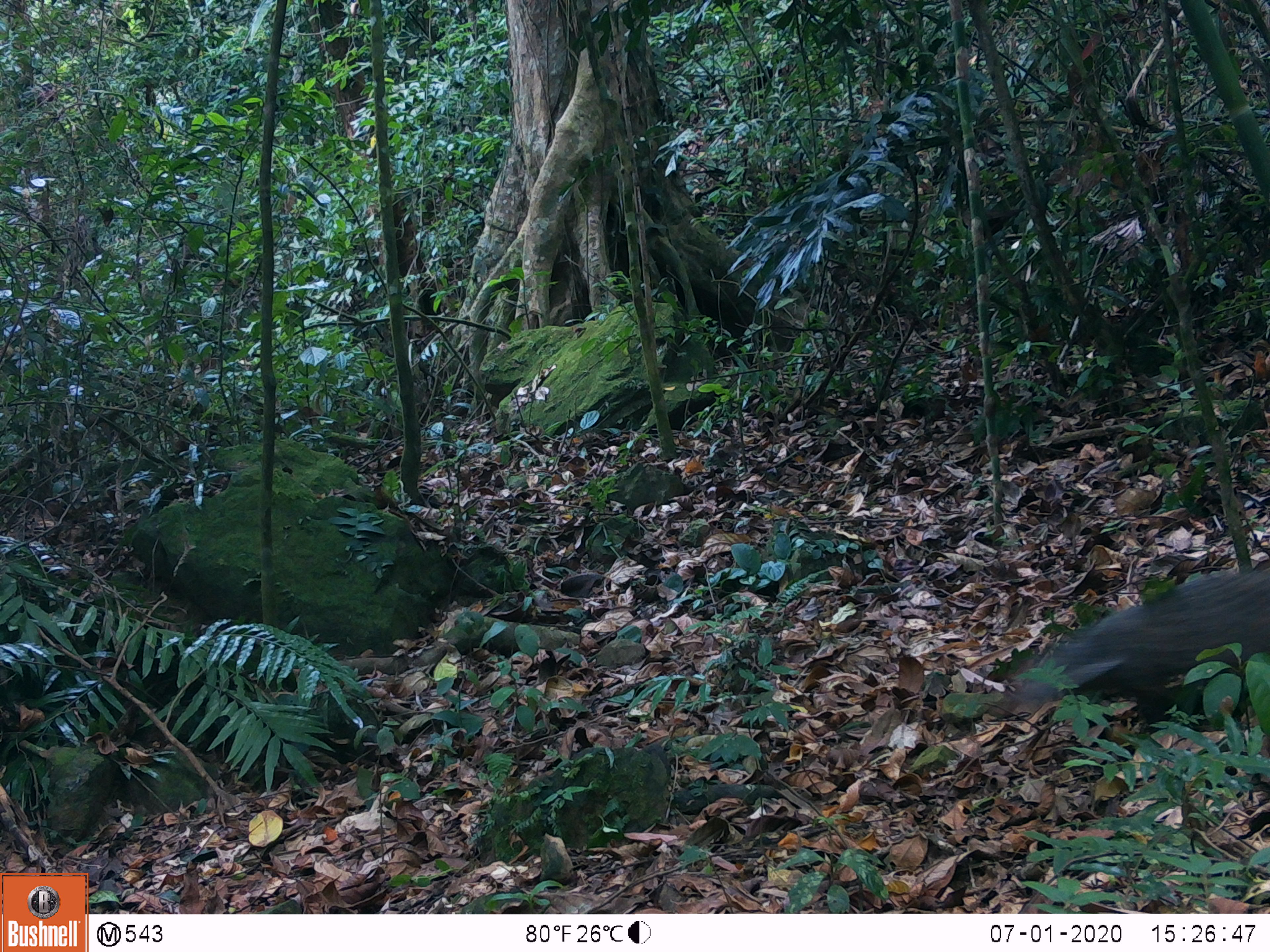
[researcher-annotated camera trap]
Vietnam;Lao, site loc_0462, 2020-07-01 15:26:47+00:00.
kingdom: Animalia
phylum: Chordata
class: Mammalia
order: Carnivora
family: Herpestidae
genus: Urva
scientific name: Urva urva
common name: crab-eating mongoose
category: crab eating mongoose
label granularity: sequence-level